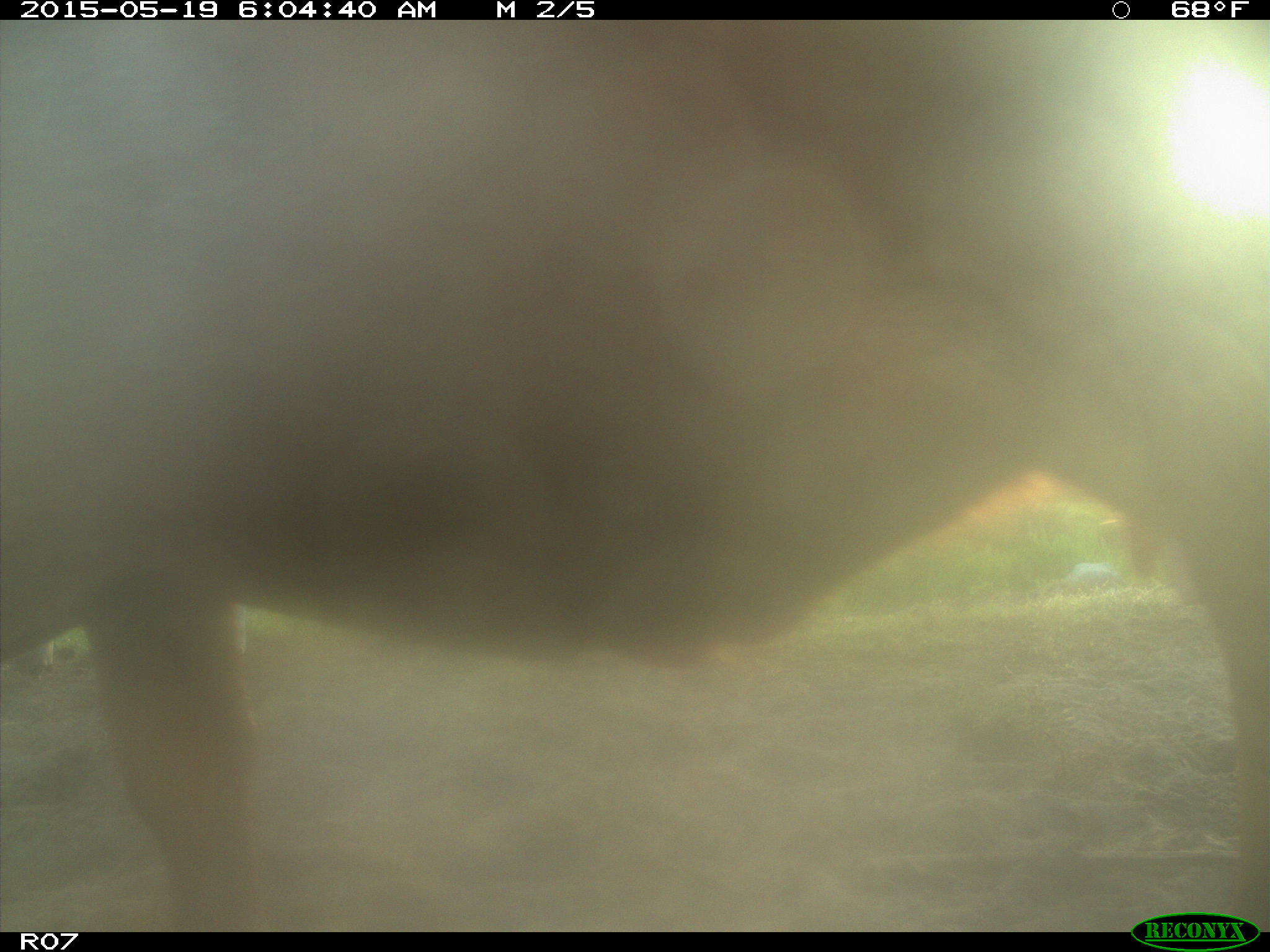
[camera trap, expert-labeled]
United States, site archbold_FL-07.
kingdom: Animalia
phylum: Chordata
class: Mammalia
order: Artiodactyla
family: Bovidae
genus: Bos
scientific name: Bos taurus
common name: domestic cow